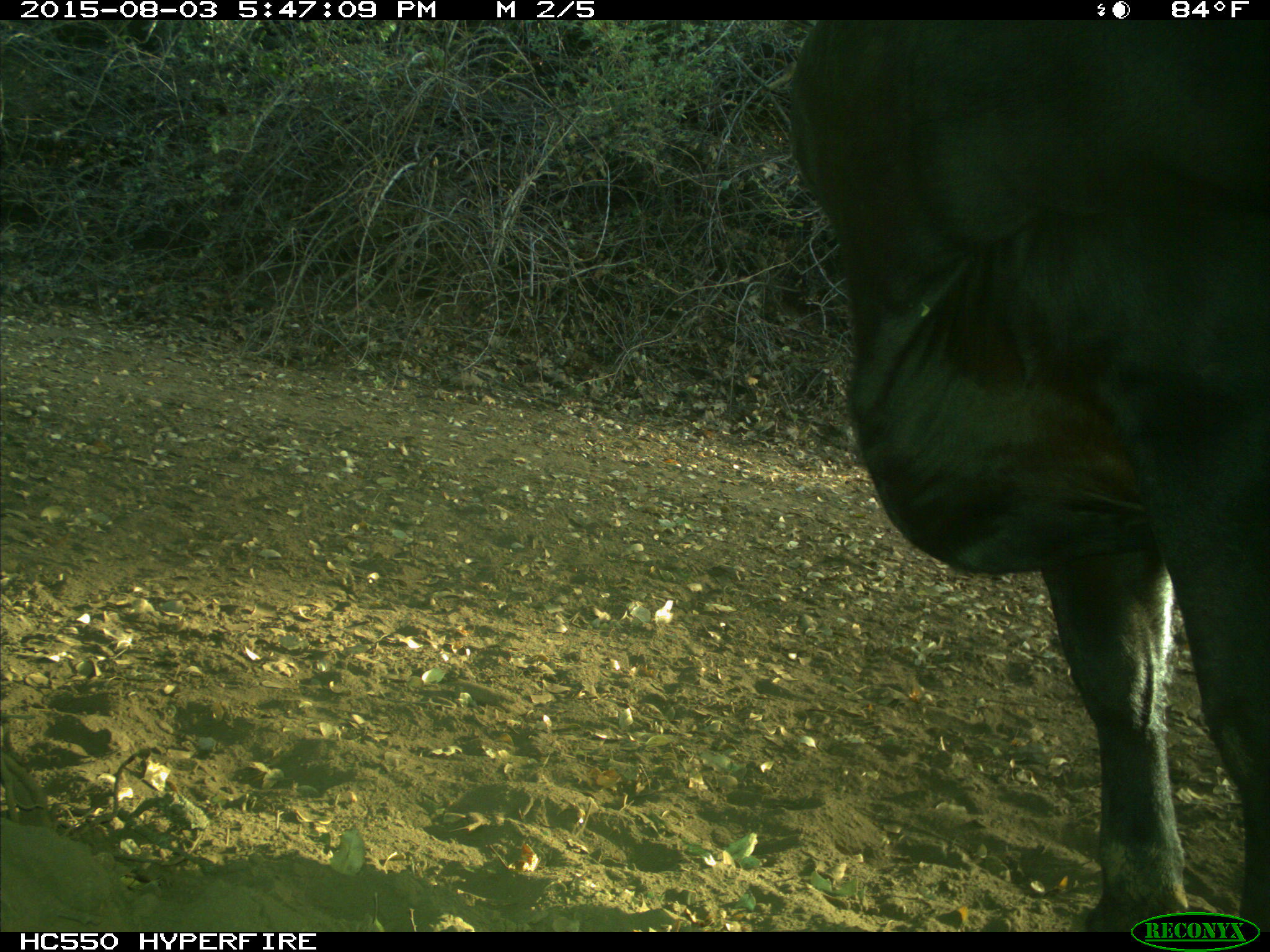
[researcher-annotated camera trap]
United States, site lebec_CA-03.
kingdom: Animalia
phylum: Chordata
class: Mammalia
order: Artiodactyla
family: Bovidae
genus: Bos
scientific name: Bos taurus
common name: domestic cow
Bos taurus (domestic cow).